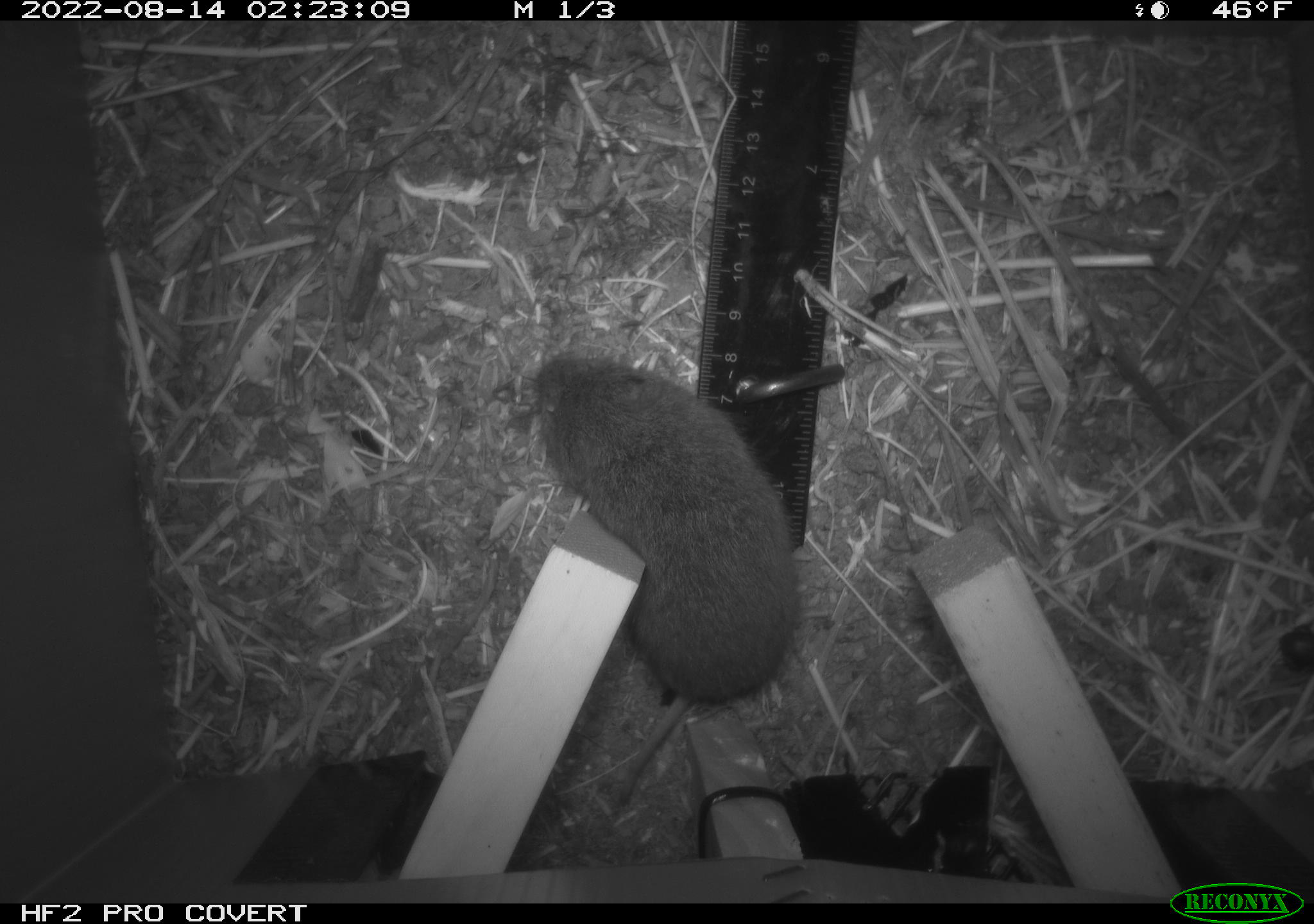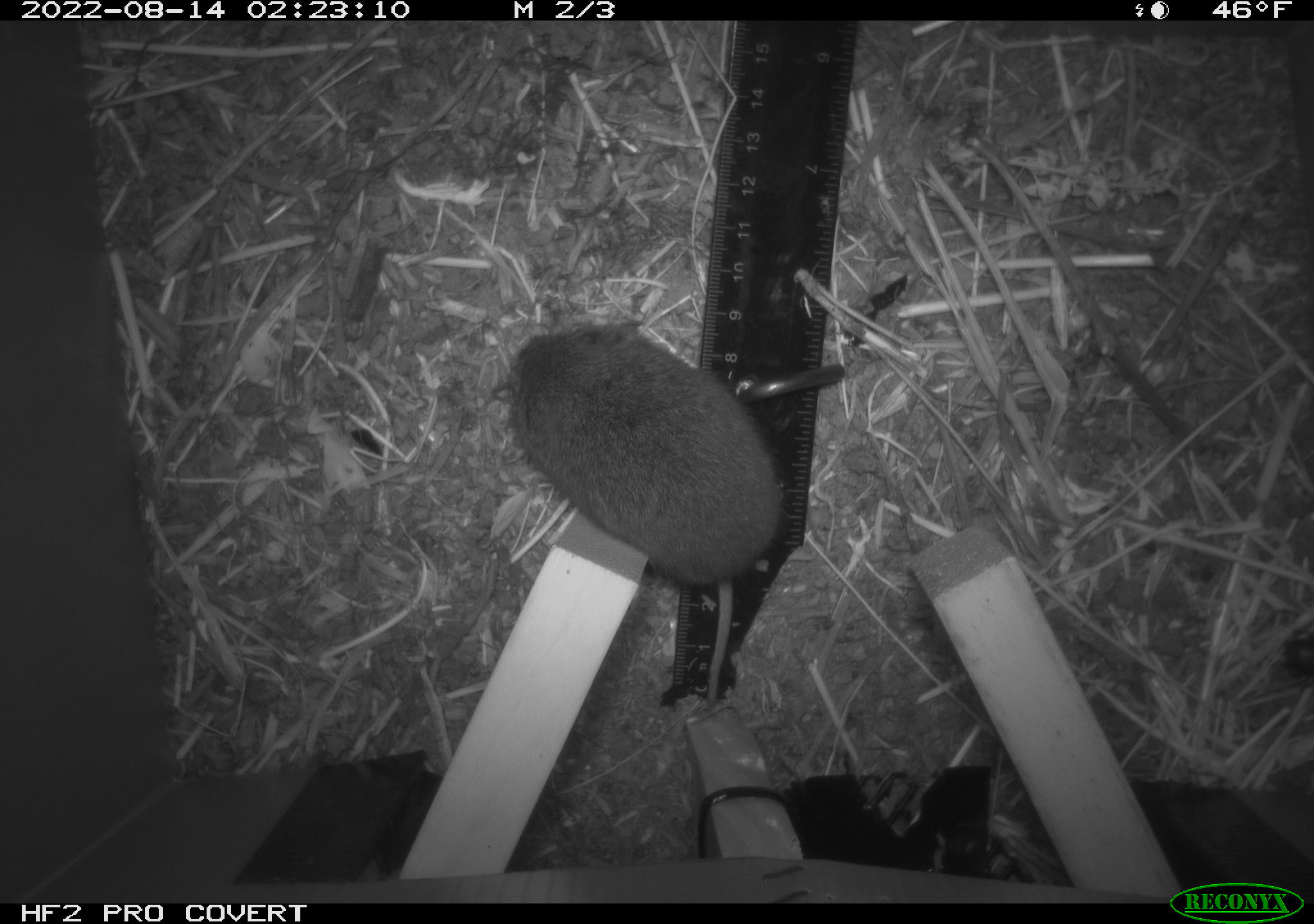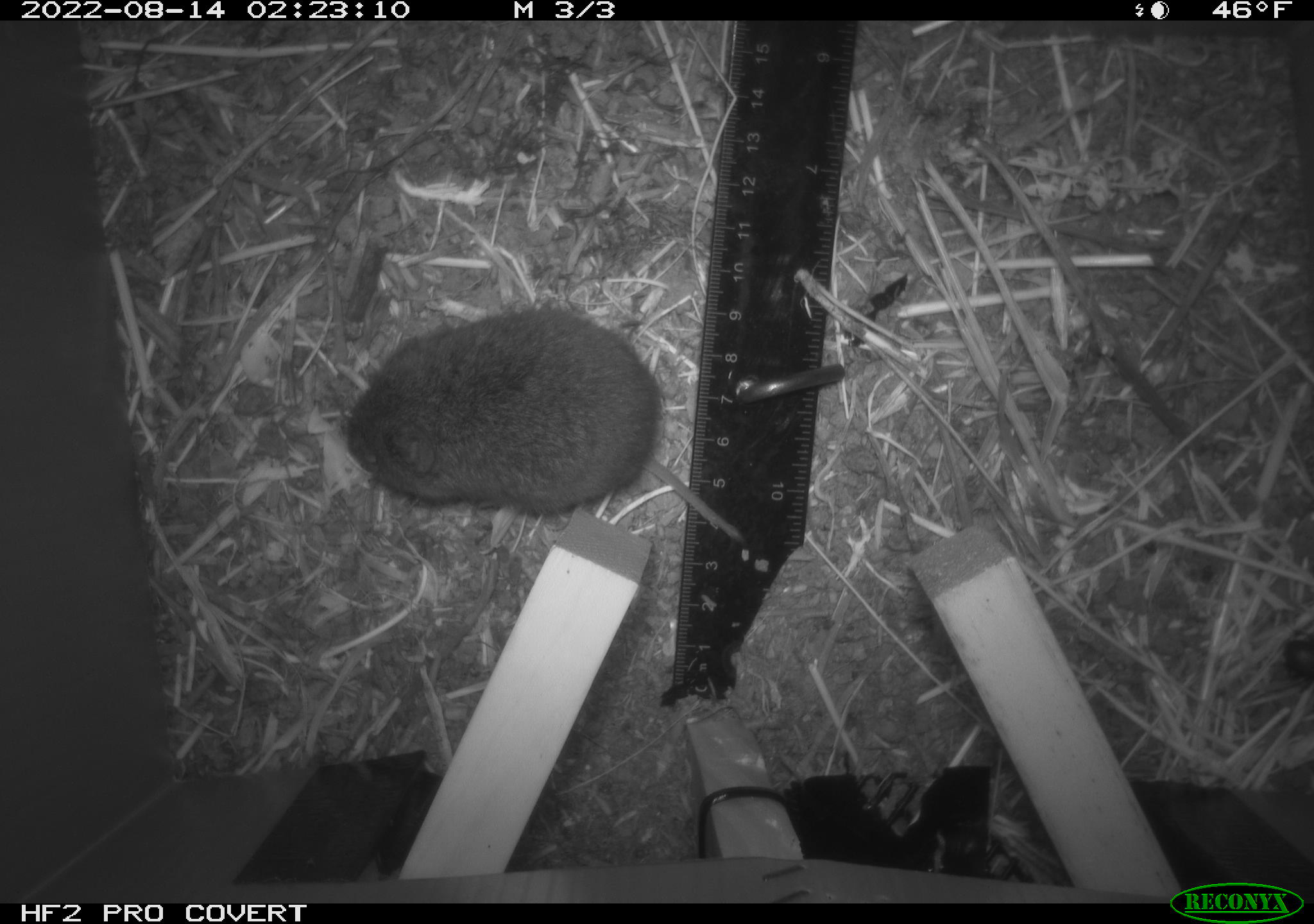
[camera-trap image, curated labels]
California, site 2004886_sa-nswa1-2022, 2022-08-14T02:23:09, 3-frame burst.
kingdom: Animalia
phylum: Chordata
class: Mammalia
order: Rodentia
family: Cricetidae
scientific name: Cricetidae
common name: hamsters, voles, lemmings, and allies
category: cricetidae family